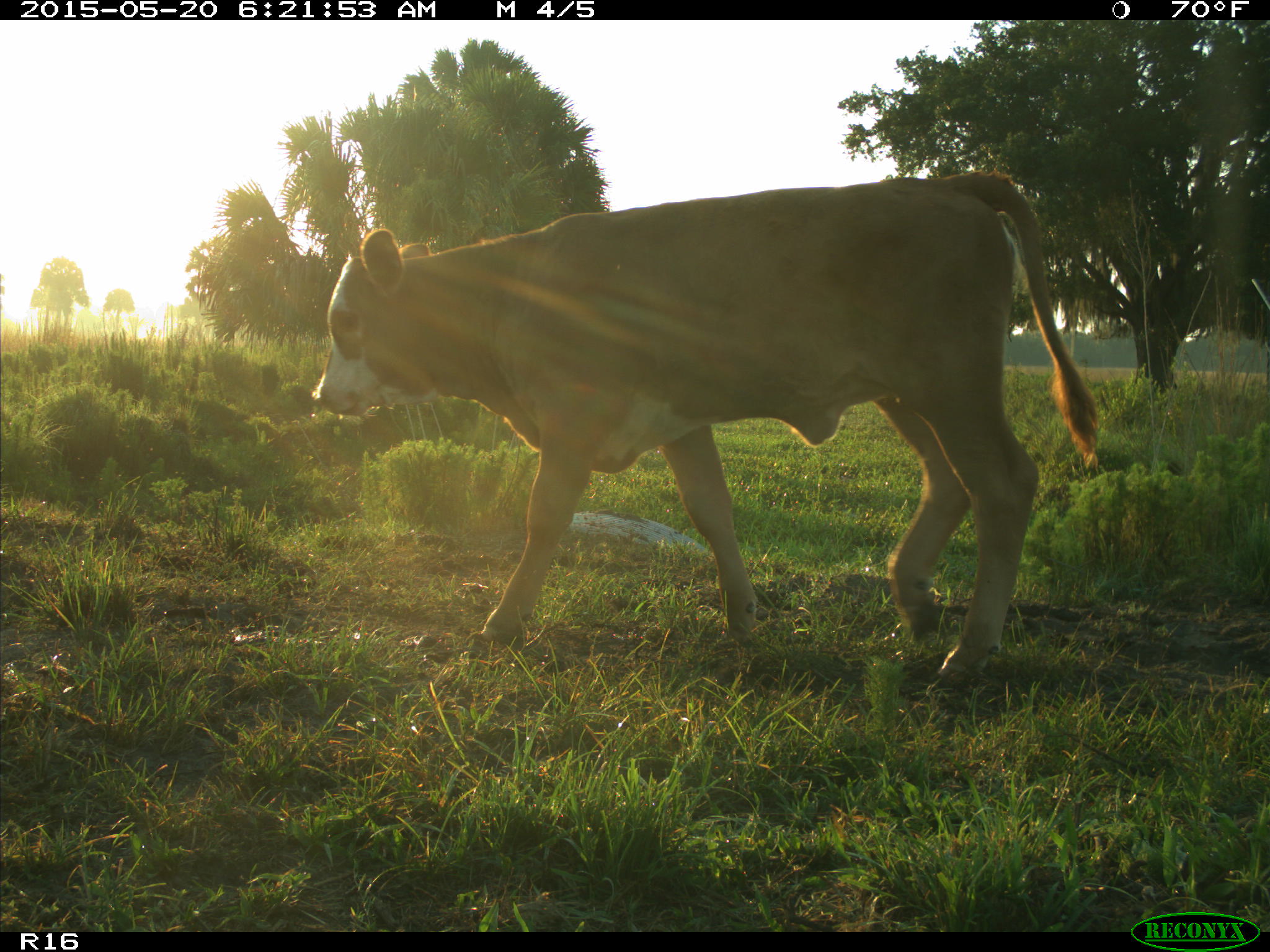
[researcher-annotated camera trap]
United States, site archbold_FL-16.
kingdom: Animalia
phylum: Chordata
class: Mammalia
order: Artiodactyla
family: Bovidae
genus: Bos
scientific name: Bos taurus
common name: domestic cow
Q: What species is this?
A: Bos taurus (domestic cow).